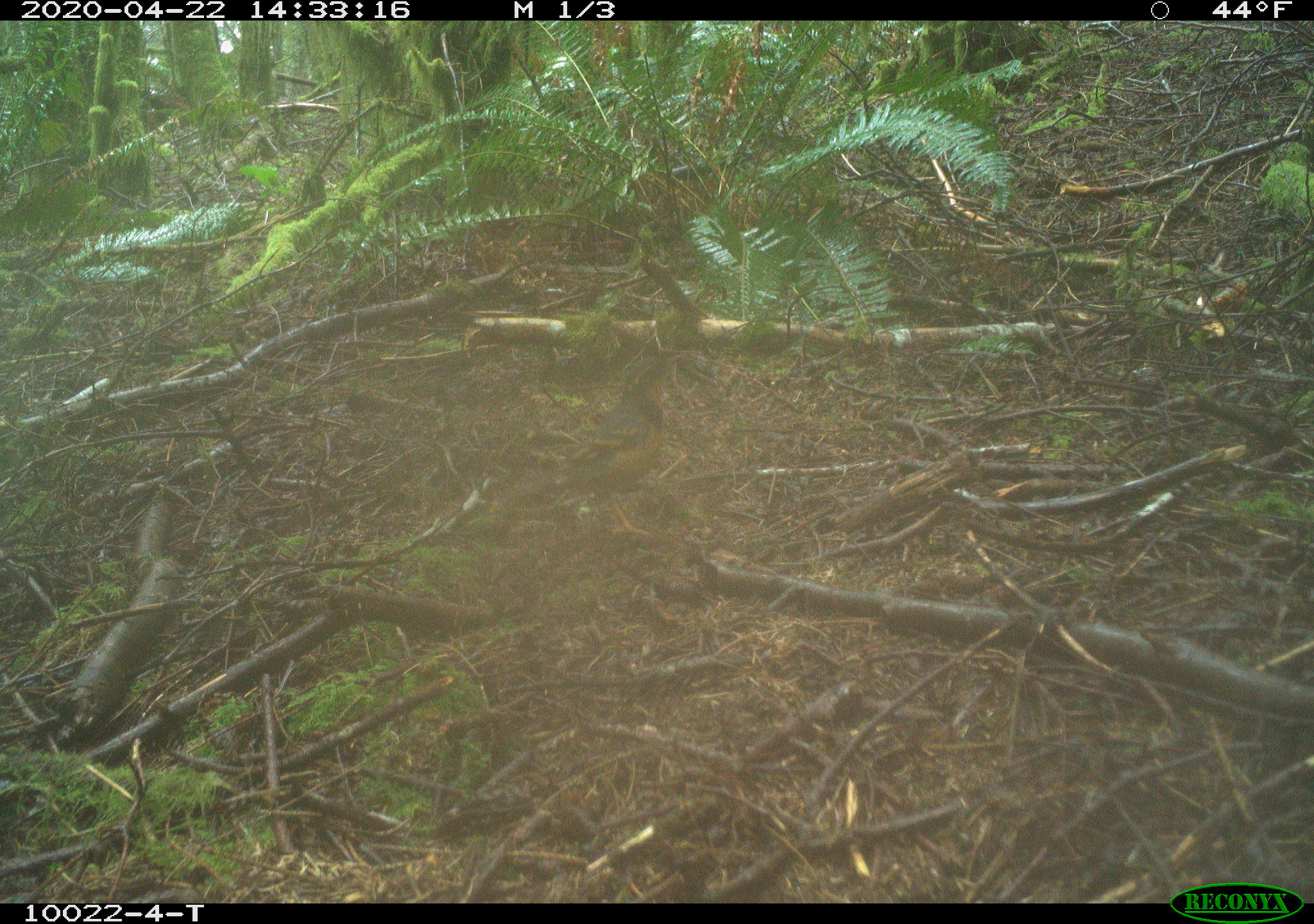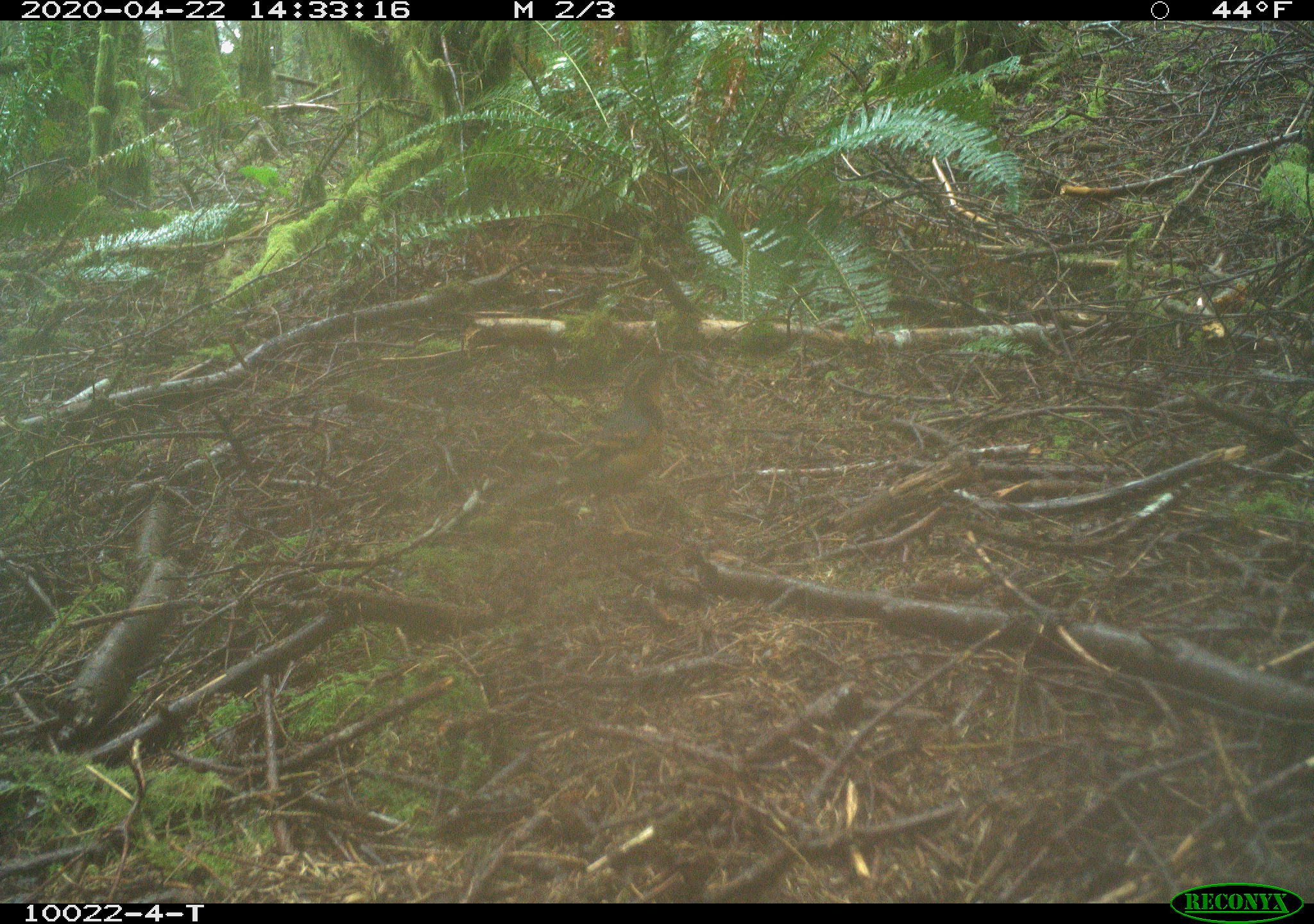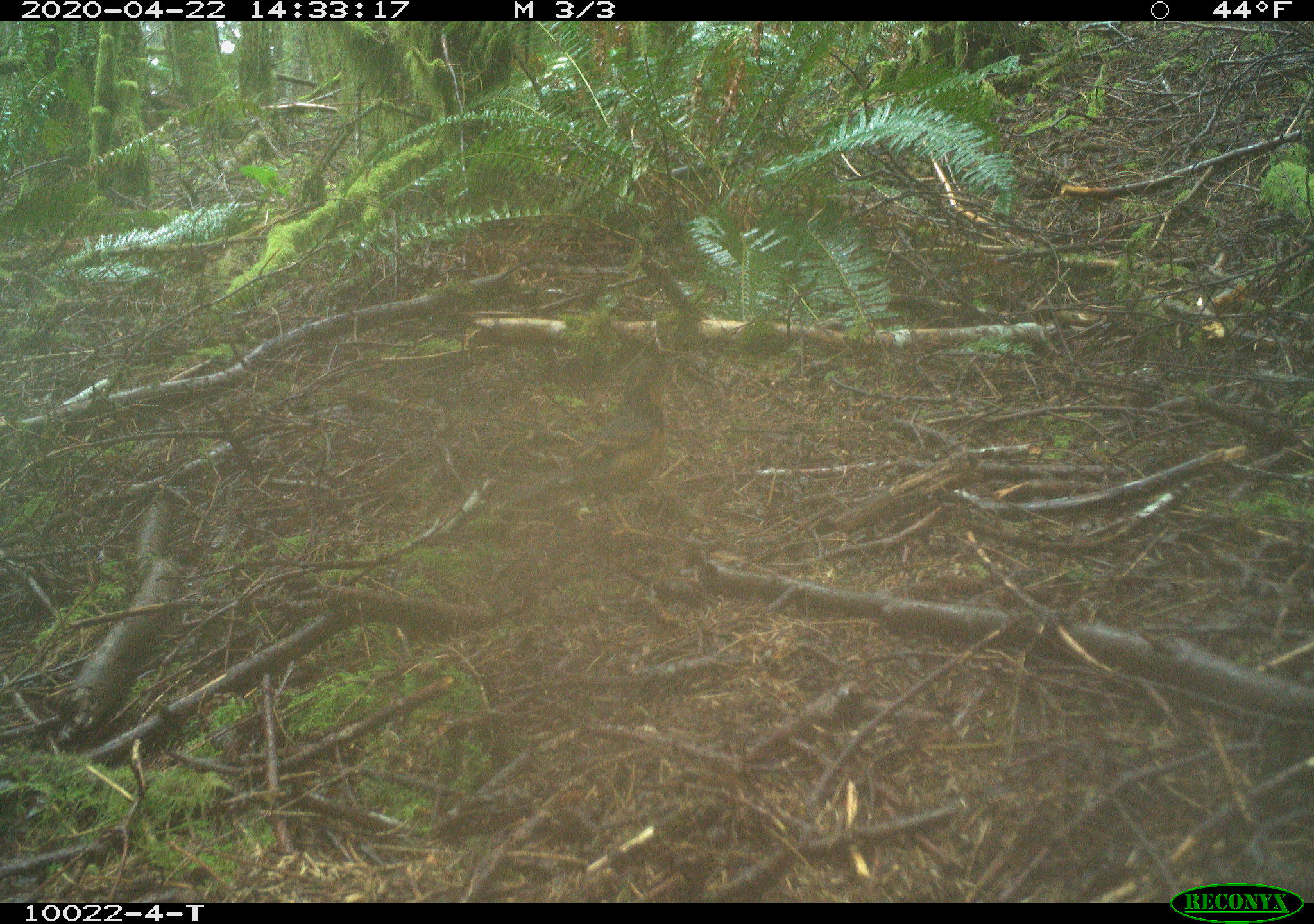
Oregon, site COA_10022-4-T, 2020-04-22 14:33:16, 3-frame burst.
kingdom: Animalia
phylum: Chordata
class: Aves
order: Passeriformes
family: Turdidae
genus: Ixoreus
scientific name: Ixoreus naevius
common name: varied thrush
Varied thrush (Ixoreus naevius).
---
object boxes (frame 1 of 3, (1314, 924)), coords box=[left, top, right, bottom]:
varied thrush: box=[512, 349, 676, 524]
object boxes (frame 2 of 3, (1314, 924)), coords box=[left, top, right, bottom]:
varied thrush: box=[525, 340, 683, 520]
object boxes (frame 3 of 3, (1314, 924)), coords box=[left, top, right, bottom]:
varied thrush: box=[527, 349, 681, 520]